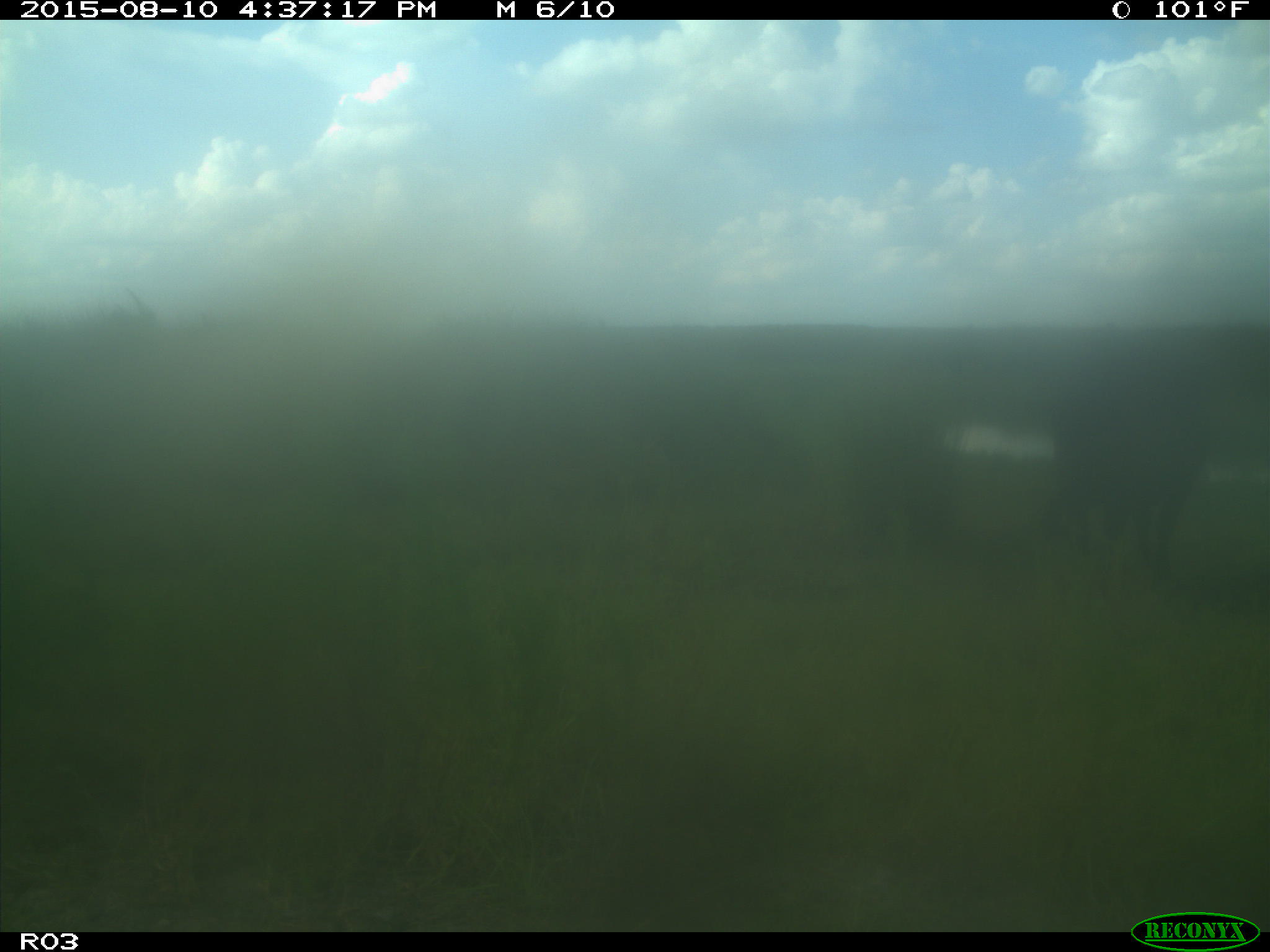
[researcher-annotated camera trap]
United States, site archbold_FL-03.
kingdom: Animalia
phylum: Chordata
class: Mammalia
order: Artiodactyla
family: Bovidae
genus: Bos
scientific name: Bos taurus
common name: domestic cow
Bos taurus (domestic cow).